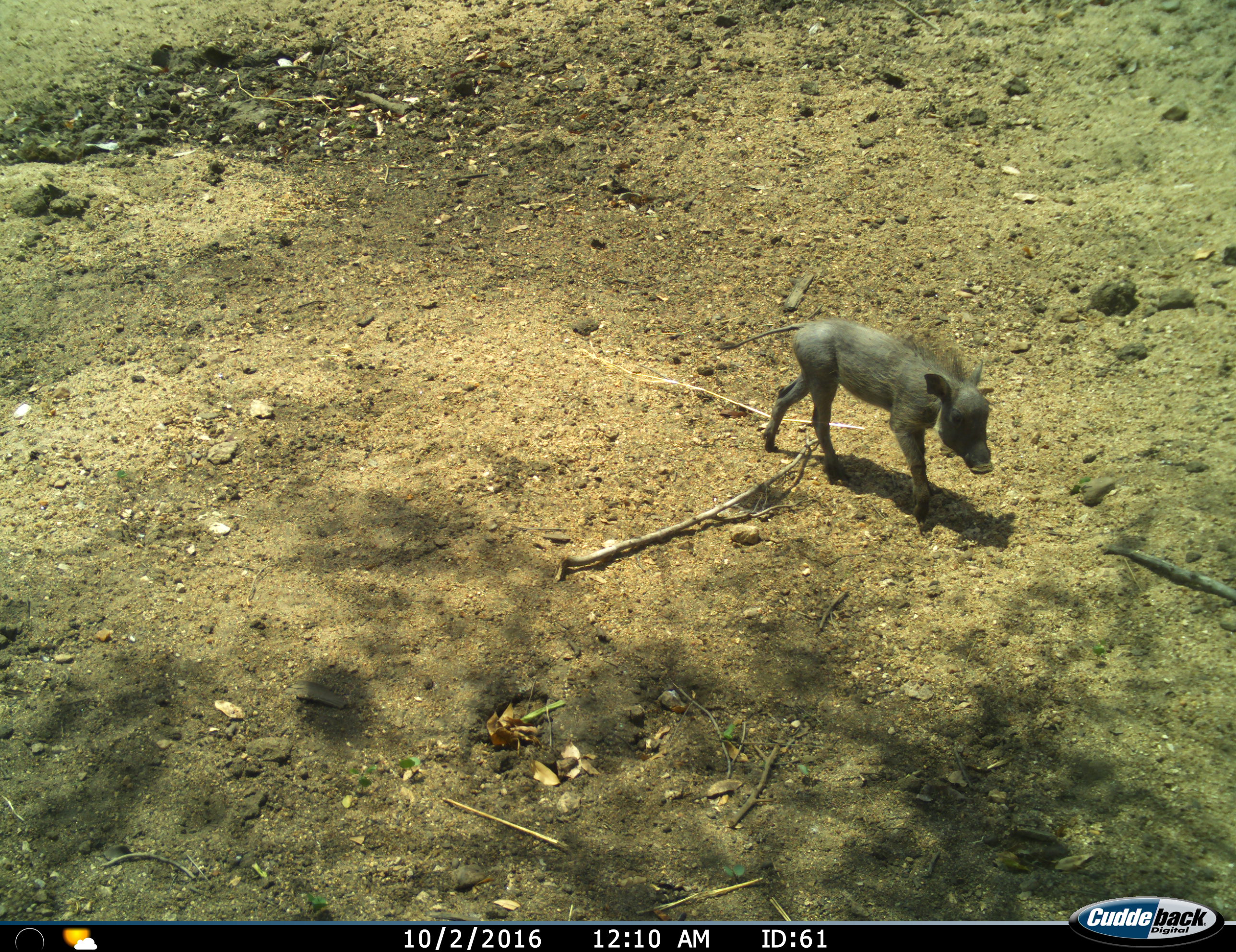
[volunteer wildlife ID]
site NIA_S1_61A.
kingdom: Animalia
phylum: Chordata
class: Mammalia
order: Artiodactyla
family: Suidae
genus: Phacochoerus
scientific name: Phacochoerus africanus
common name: warthog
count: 1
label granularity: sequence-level